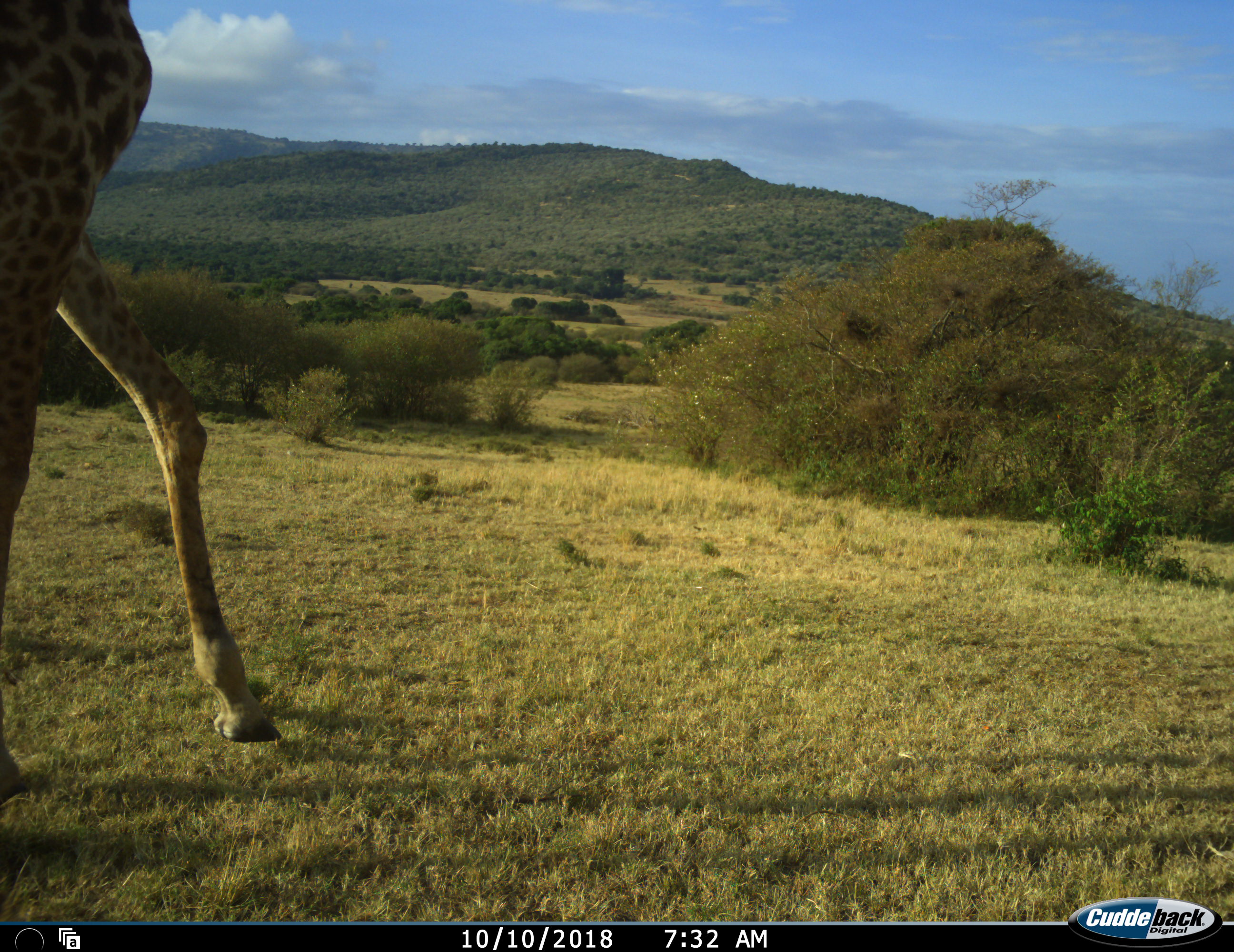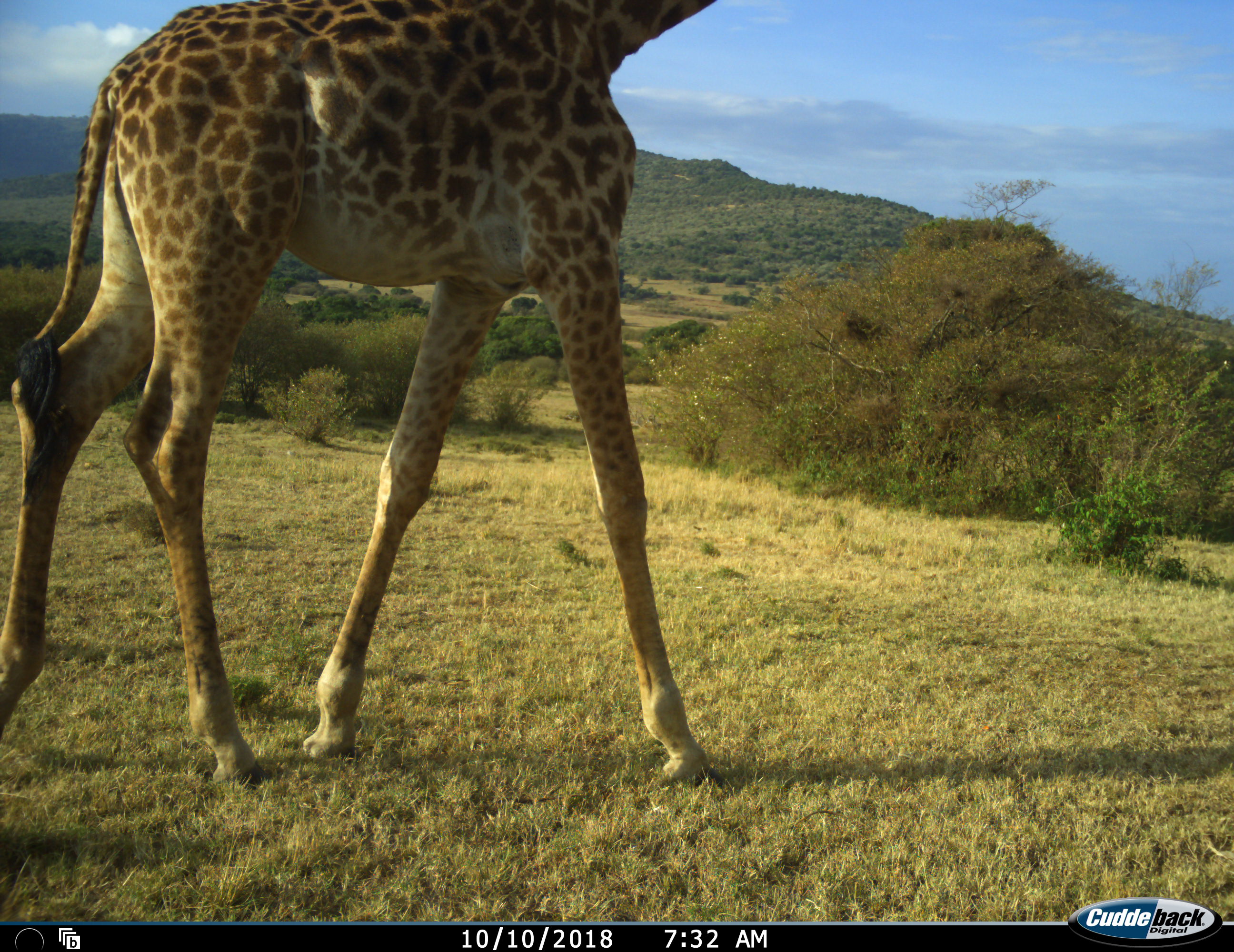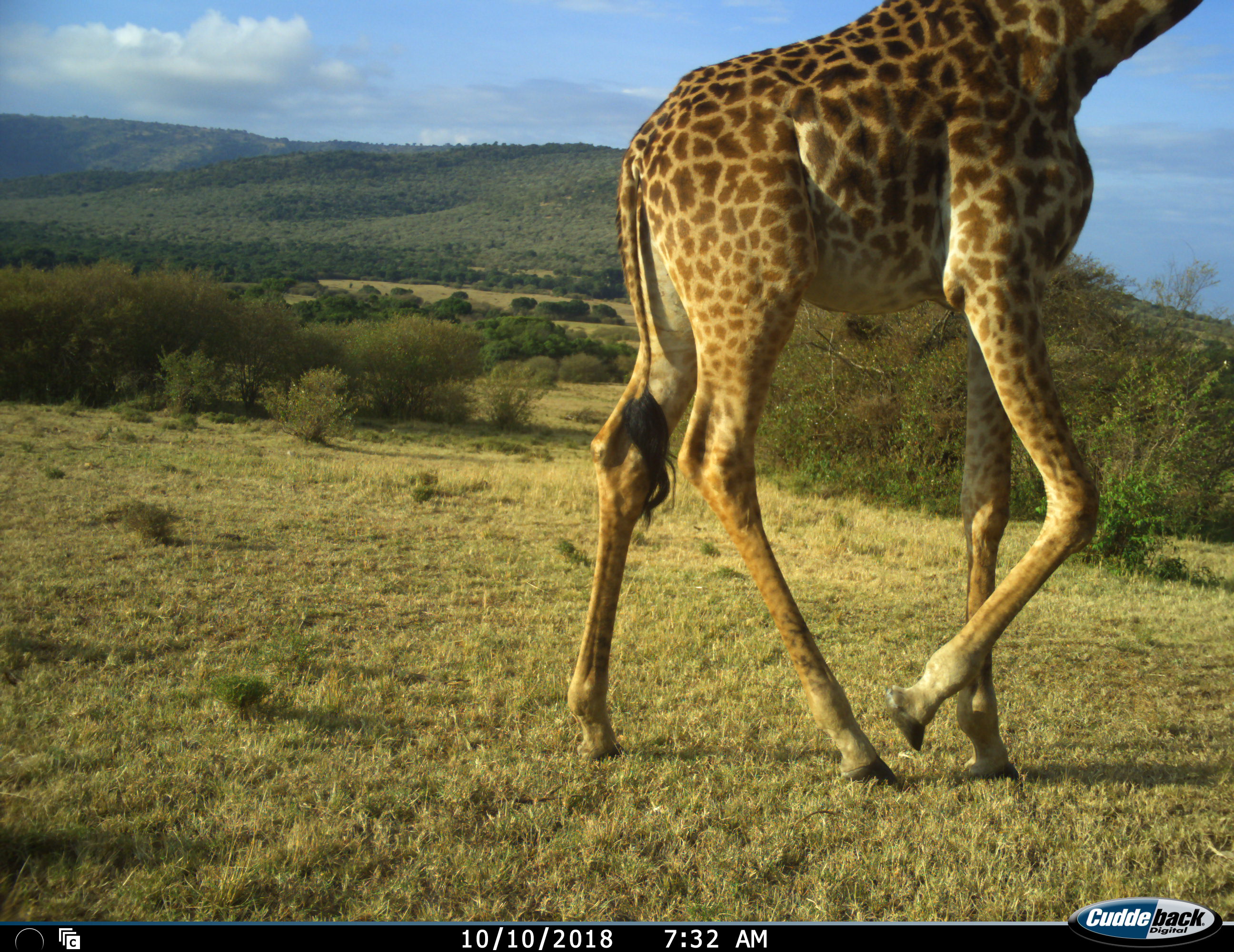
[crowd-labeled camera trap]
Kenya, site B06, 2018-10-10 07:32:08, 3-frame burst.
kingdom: Animalia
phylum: Chordata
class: Mammalia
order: Artiodactyla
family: Giraffidae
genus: Giraffa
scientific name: Giraffa camelopardalis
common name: giraffe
Giraffe (Giraffa camelopardalis), count 1. Behavior (volunteer vote fractions): standing 10%, resting 0%, moving 100%, interacting 0%. Young present (vote fraction): 0%. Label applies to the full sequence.